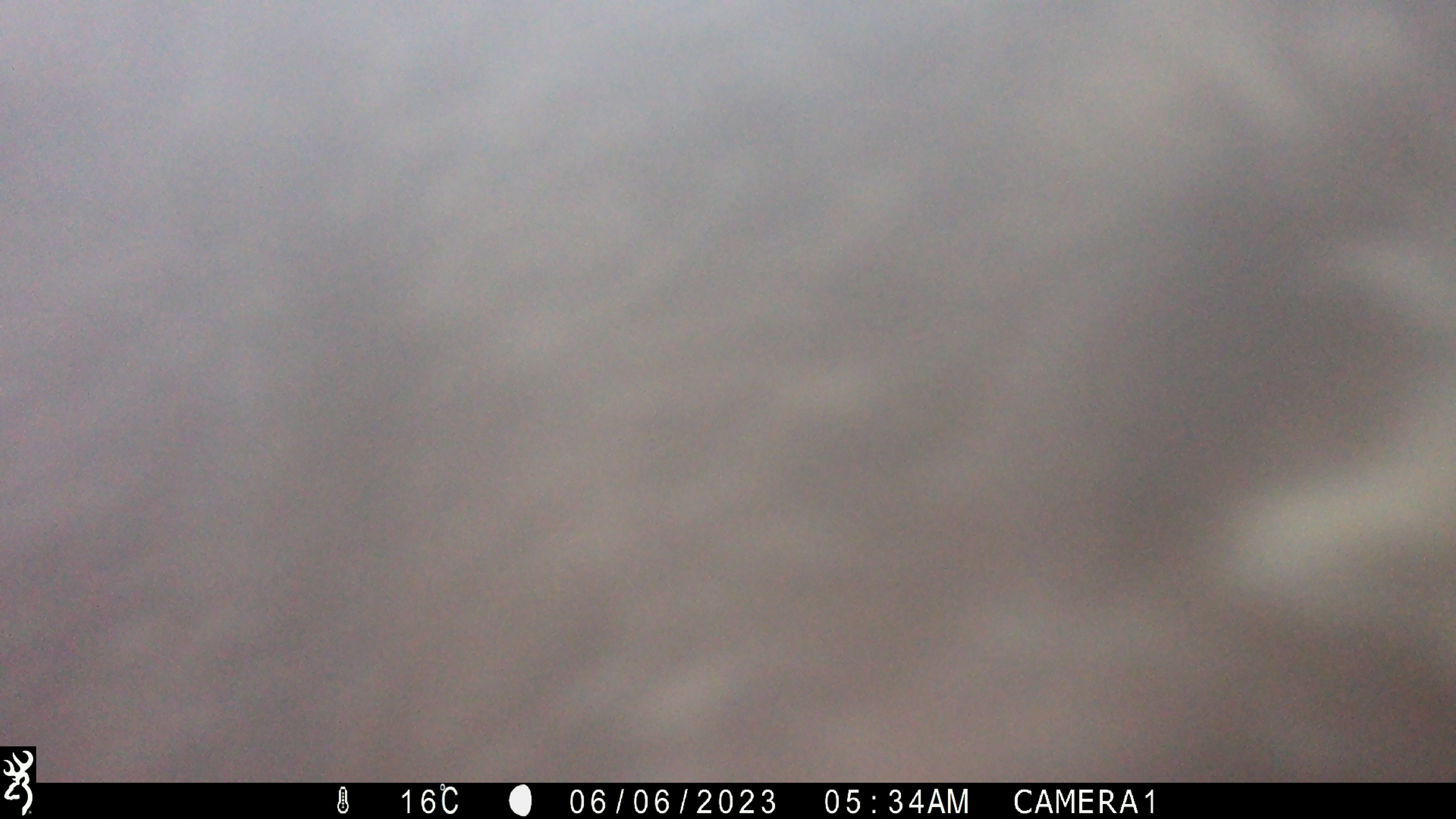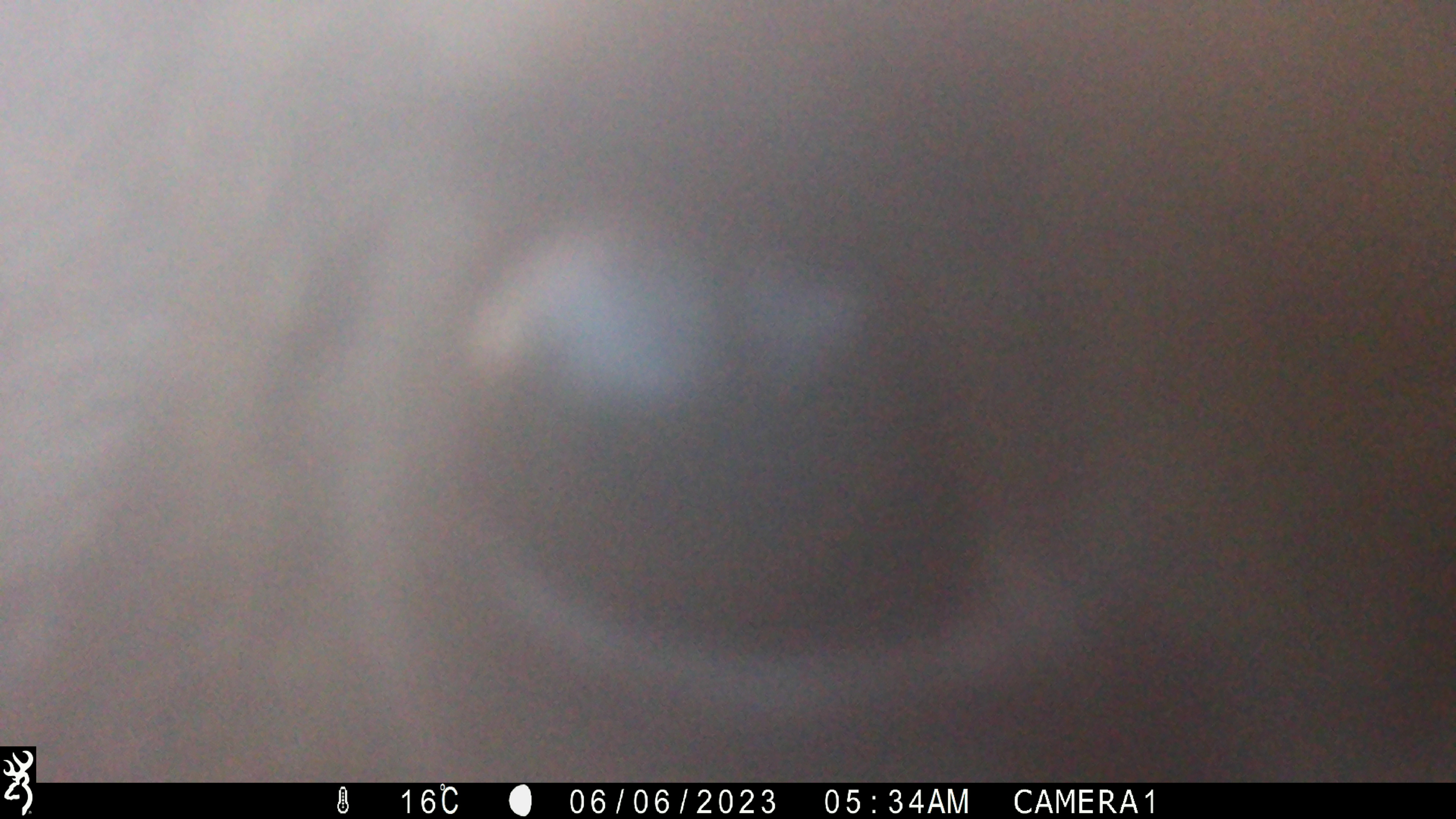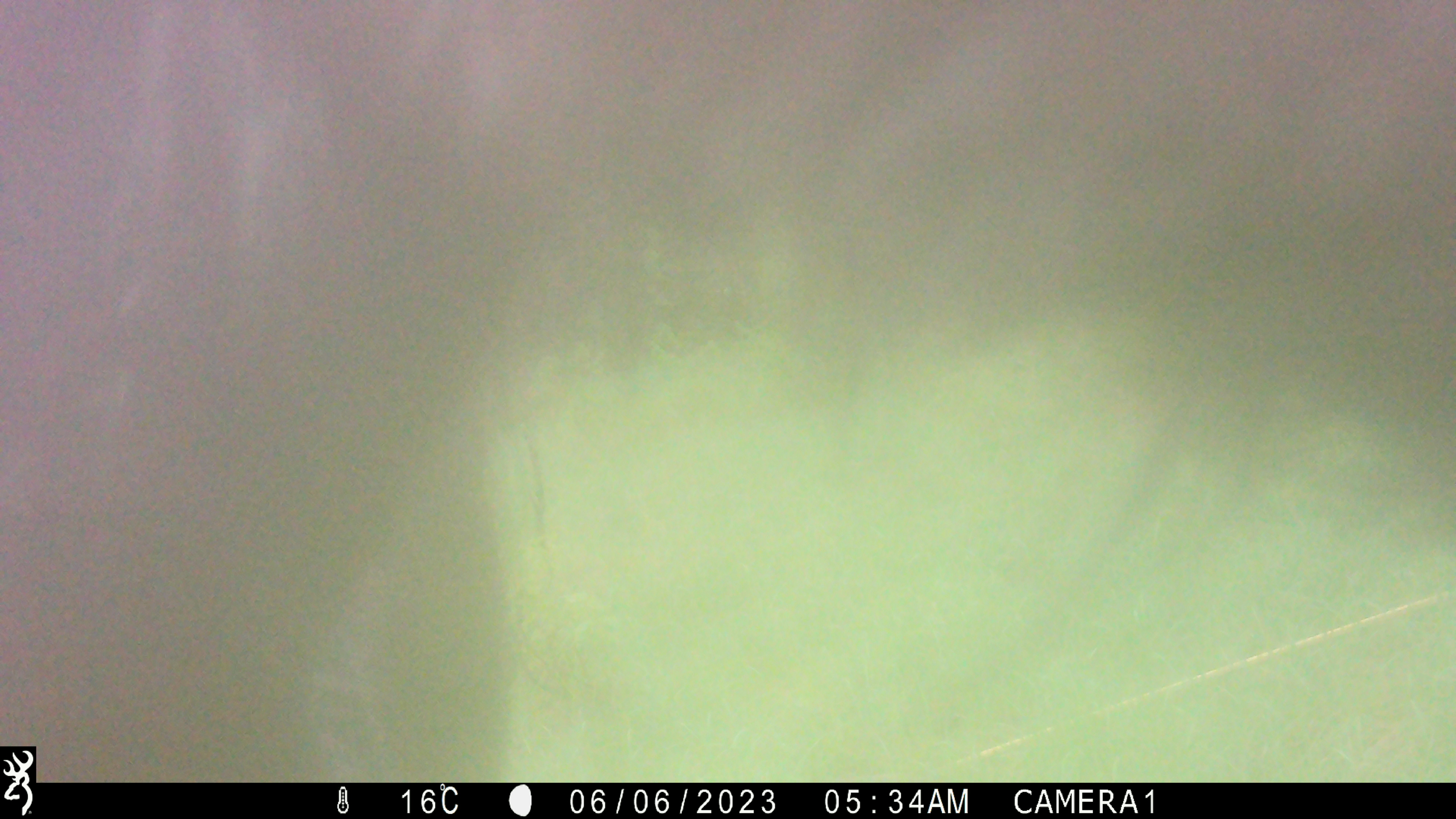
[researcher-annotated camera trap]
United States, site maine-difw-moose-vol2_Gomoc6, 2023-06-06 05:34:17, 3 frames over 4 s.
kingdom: Animalia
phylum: Chordata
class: Mammalia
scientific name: Mammalia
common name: mammal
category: mammal sp.